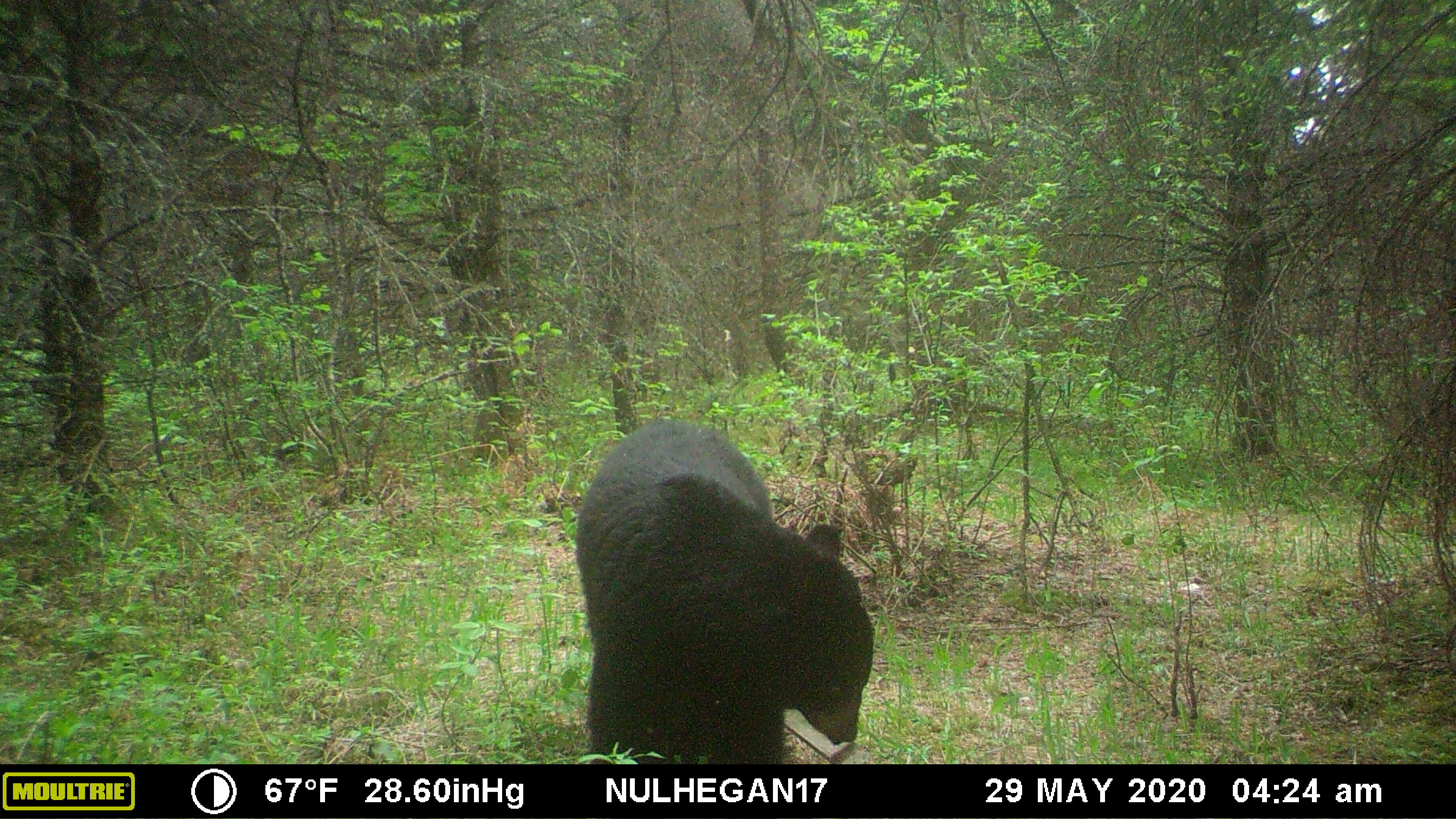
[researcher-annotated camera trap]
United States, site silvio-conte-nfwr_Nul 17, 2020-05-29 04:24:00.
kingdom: Animalia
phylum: Chordata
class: Mammalia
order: Carnivora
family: Ursidae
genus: Ursus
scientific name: Ursus americanus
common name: black bear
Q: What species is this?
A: Black bear (Ursus americanus).